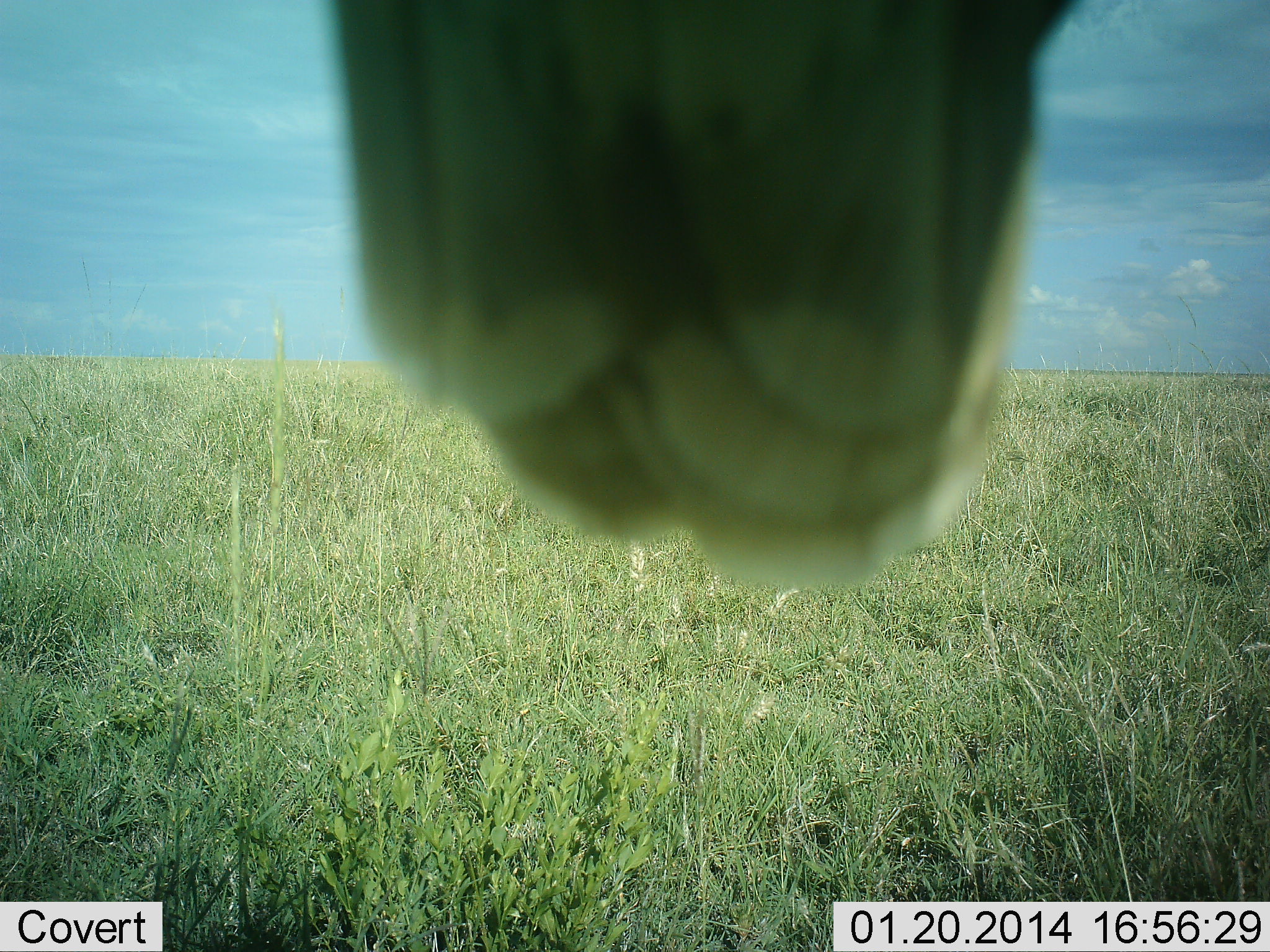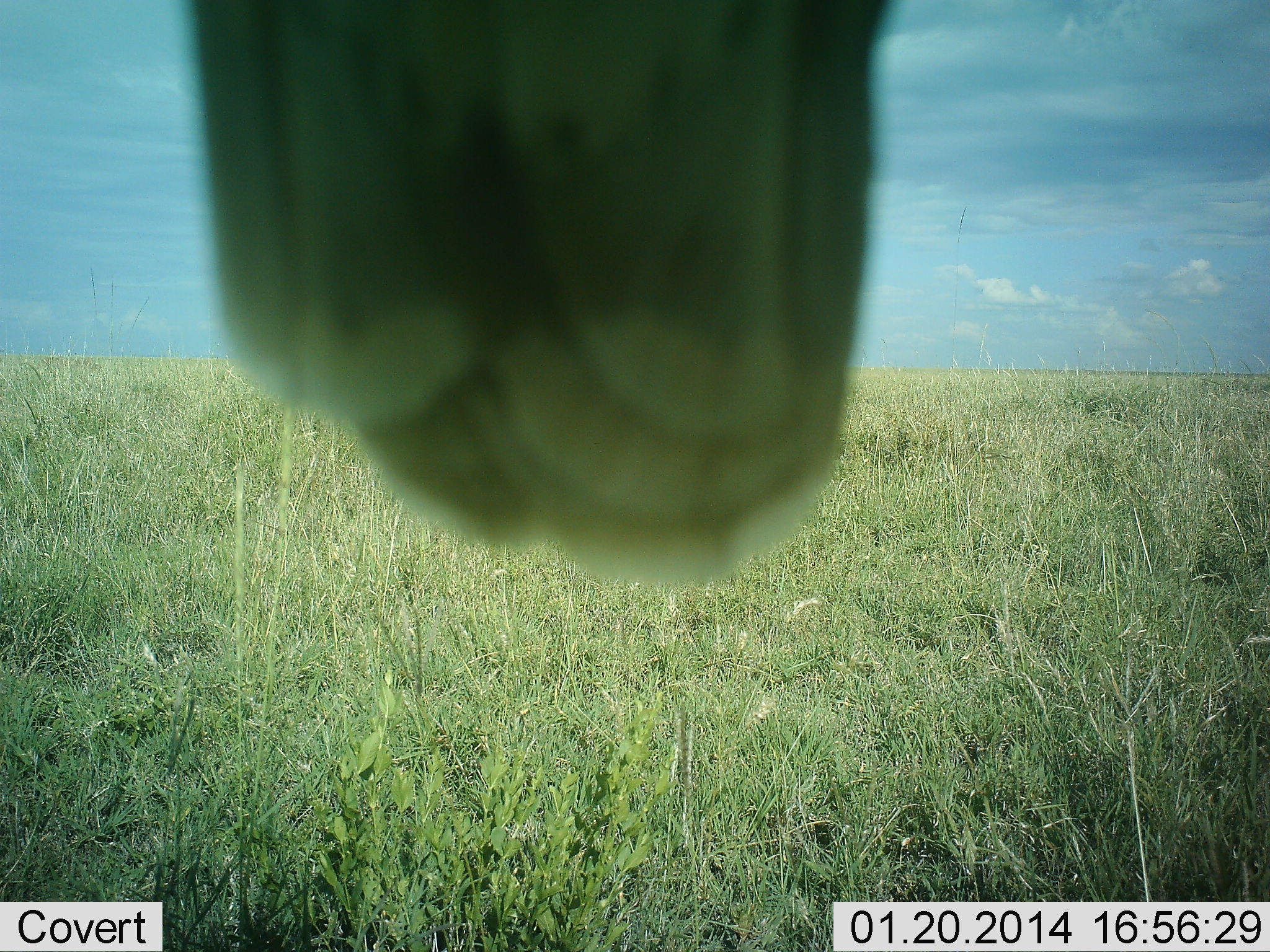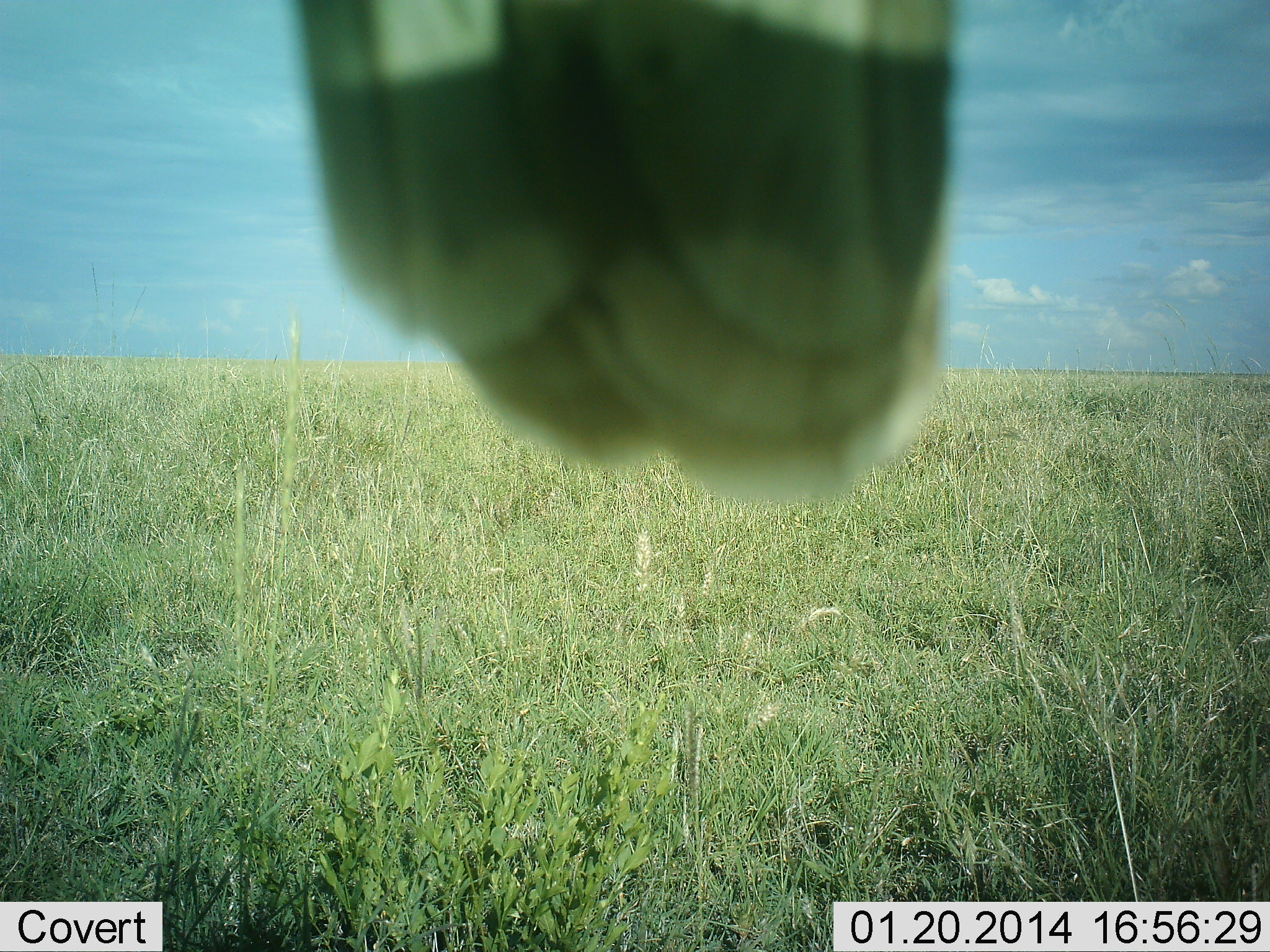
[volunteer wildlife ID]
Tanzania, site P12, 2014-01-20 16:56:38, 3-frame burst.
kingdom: Animalia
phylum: Chordata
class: Aves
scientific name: Aves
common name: bird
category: otherbird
Otherbird (bird) (Aves), count 1. Behavior (volunteer vote fractions): standing 11%, resting 78%, moving 0%, interacting 11%. Young present (vote fraction): 0%. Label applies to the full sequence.